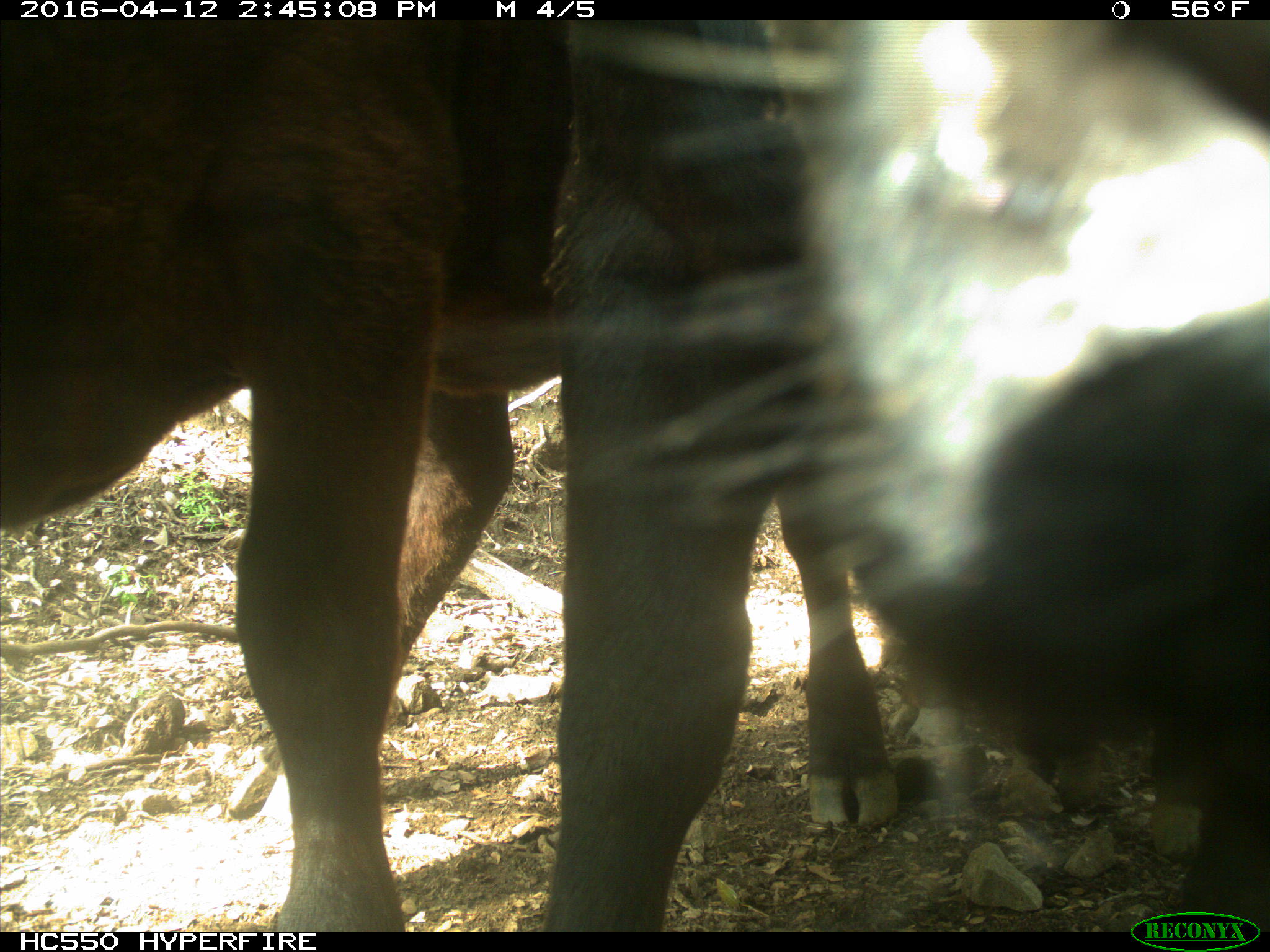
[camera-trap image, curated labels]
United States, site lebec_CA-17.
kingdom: Animalia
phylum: Chordata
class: Mammalia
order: Artiodactyla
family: Bovidae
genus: Bos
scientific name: Bos taurus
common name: domestic cow